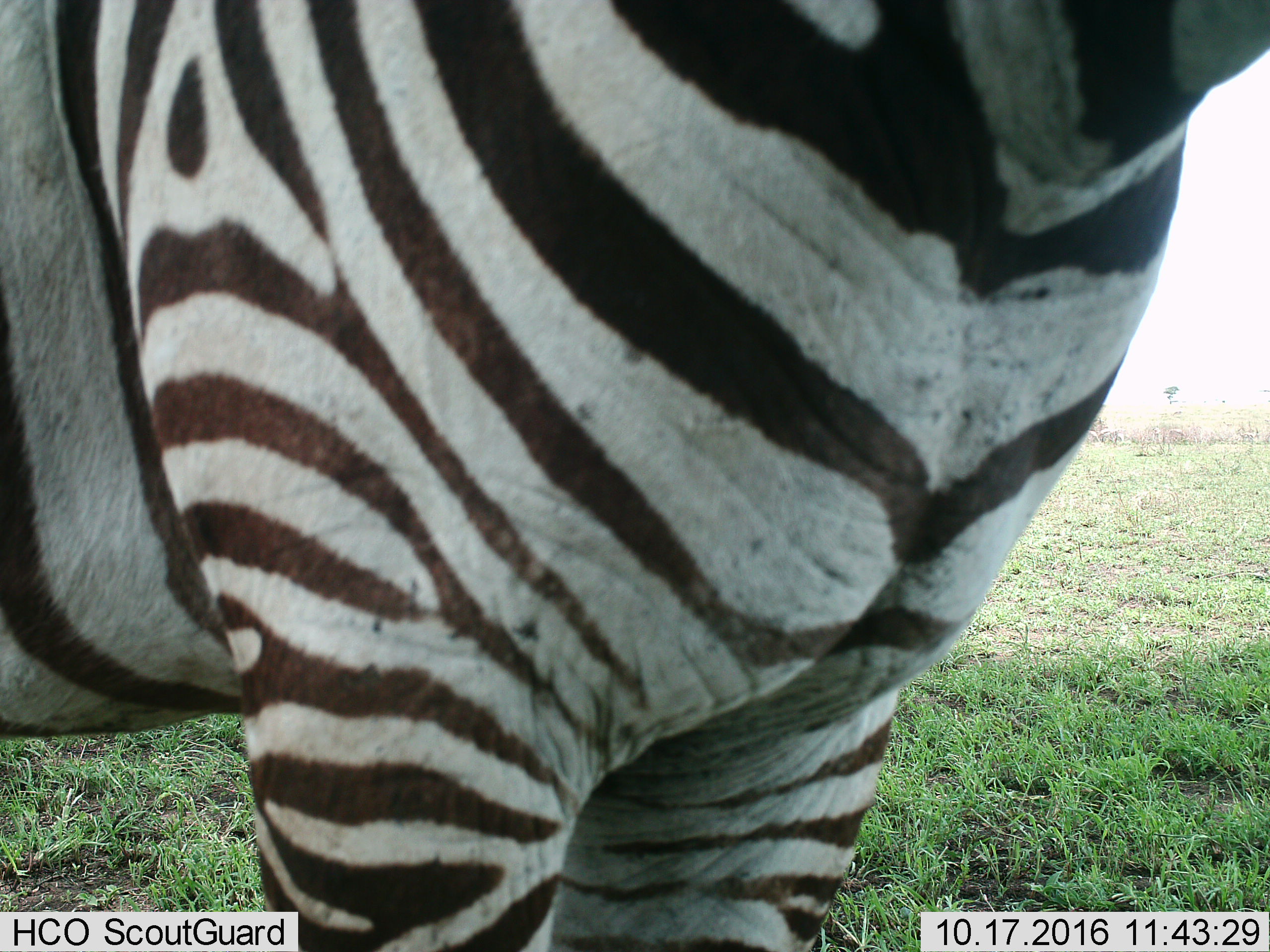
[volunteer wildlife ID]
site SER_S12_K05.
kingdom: Animalia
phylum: Chordata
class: Mammalia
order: Perissodactyla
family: Equidae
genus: Equus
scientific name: Equus quagga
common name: plains zebra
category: zebraplains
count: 1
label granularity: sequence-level